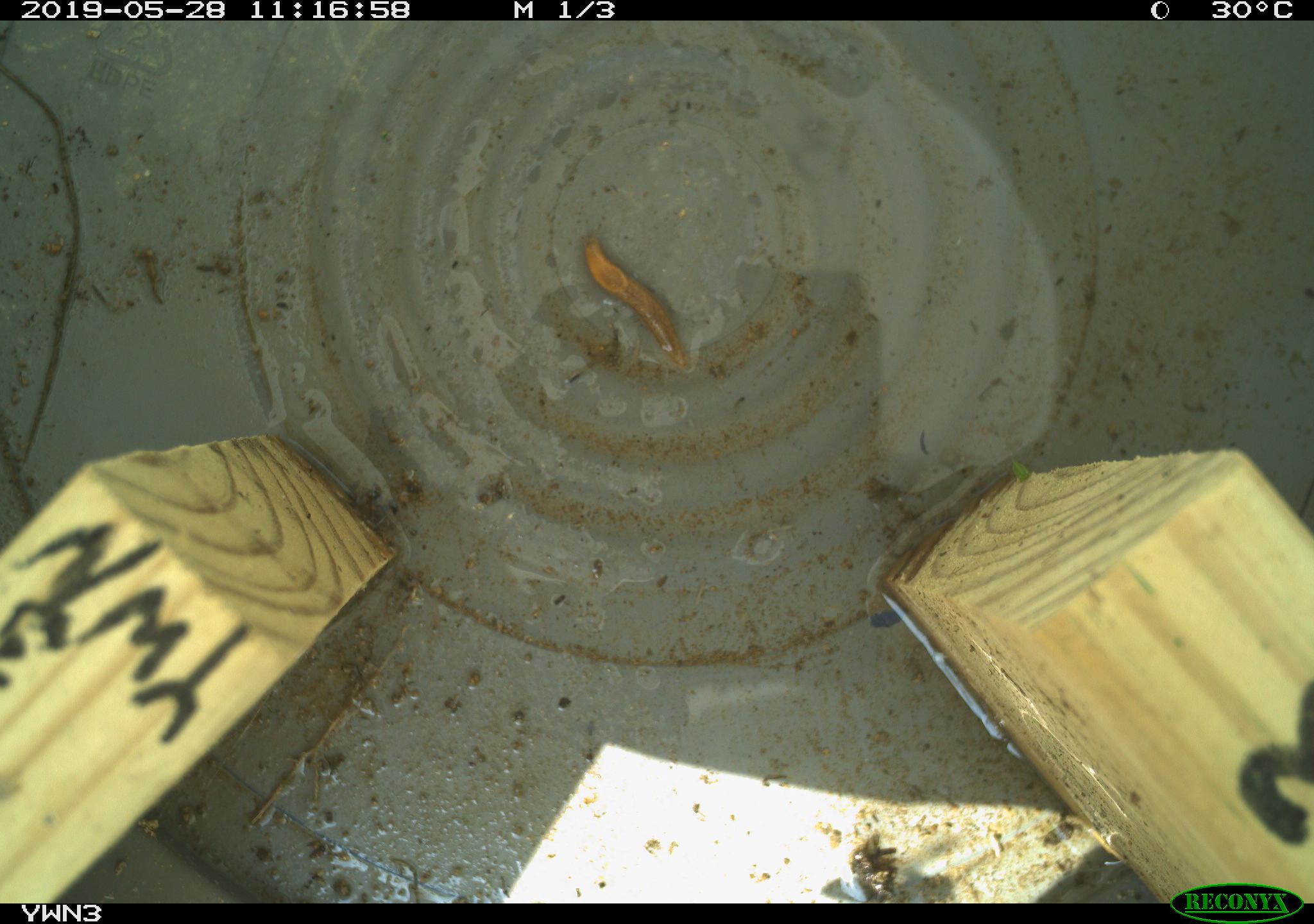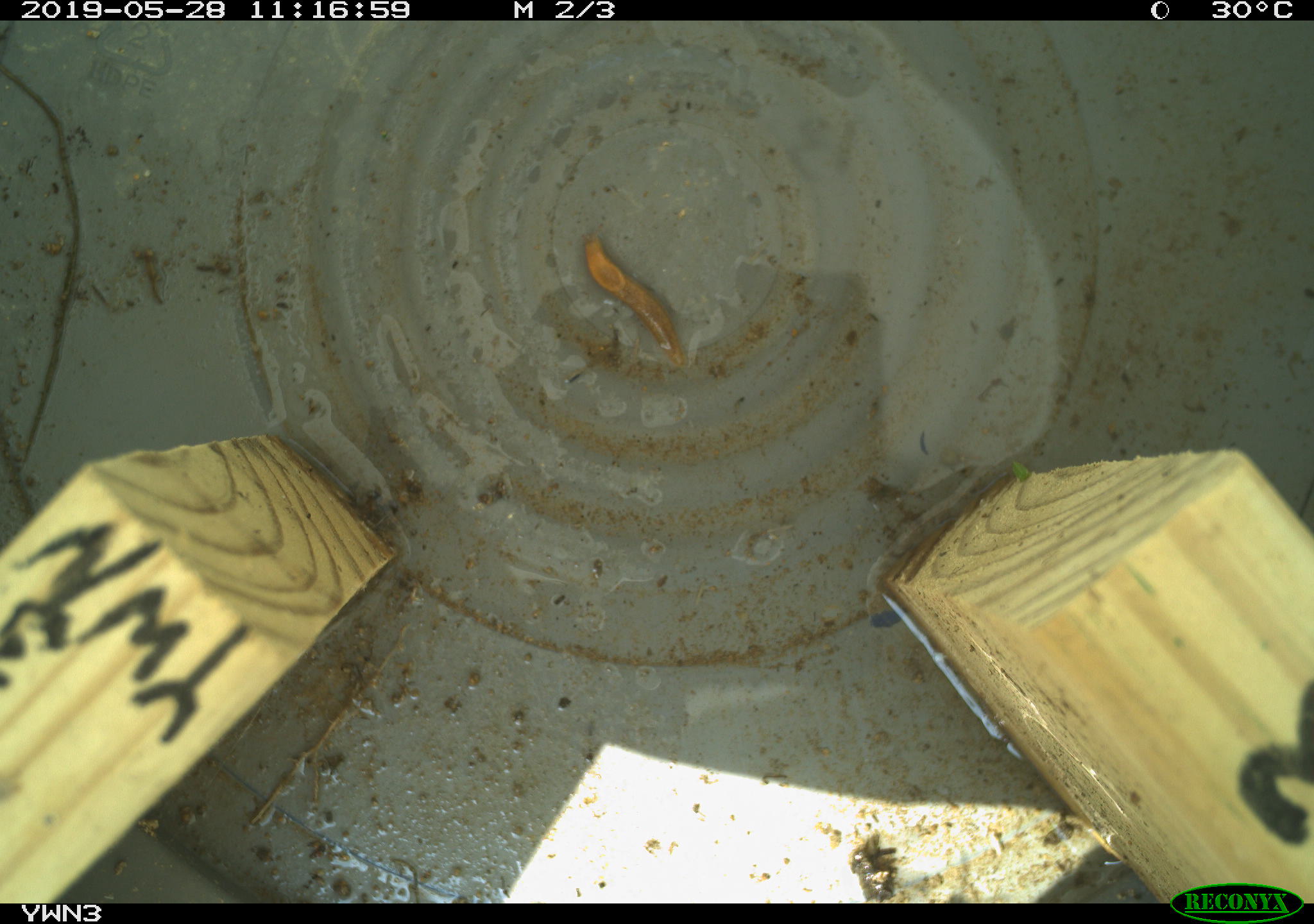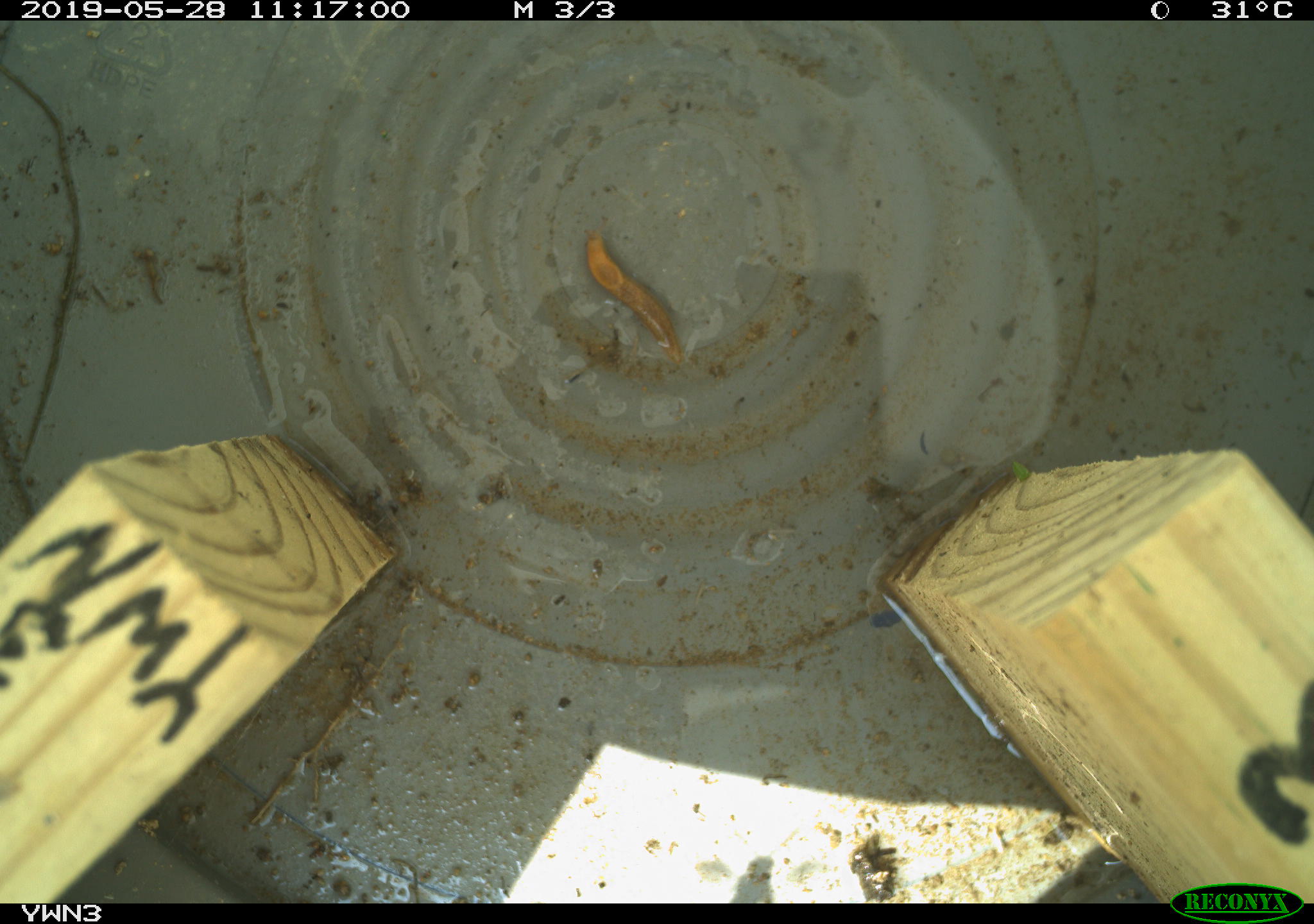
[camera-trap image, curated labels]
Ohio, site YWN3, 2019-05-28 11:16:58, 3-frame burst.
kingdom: Animalia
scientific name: Animalia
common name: animal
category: invertebrate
Invertebrate (animal) (Animalia).